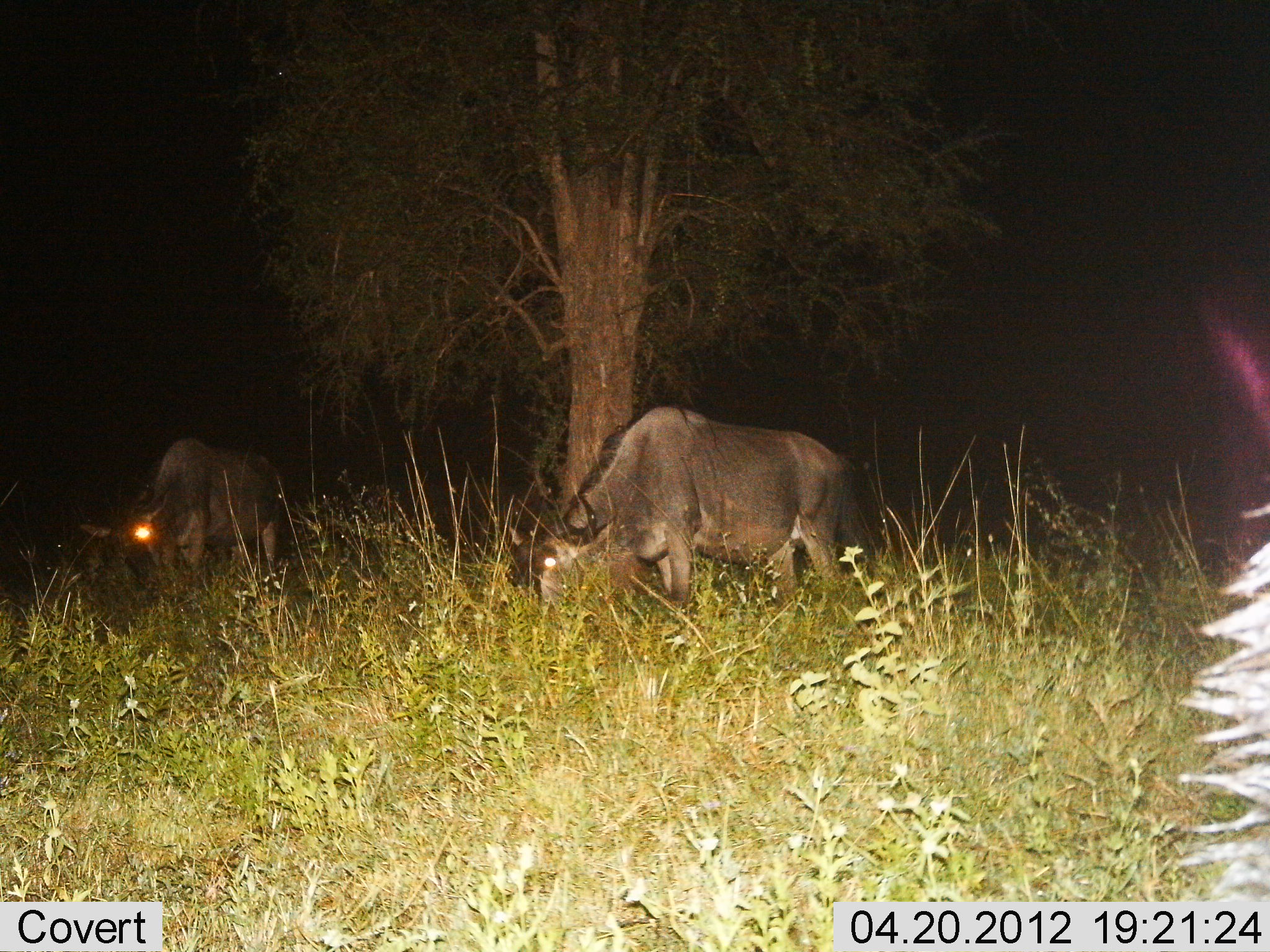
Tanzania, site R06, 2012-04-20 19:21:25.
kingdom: Animalia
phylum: Chordata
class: Mammalia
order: Artiodactyla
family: Bovidae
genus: Connochaetes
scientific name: Connochaetes taurinus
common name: blue wildebeest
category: wildebeest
Wildebeest (blue wildebeest) (Connochaetes taurinus), count 2. Behavior (volunteer vote fractions): standing 45%, resting 0%, moving 0%, interacting 0%. Young present (vote fraction): 0%. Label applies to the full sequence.